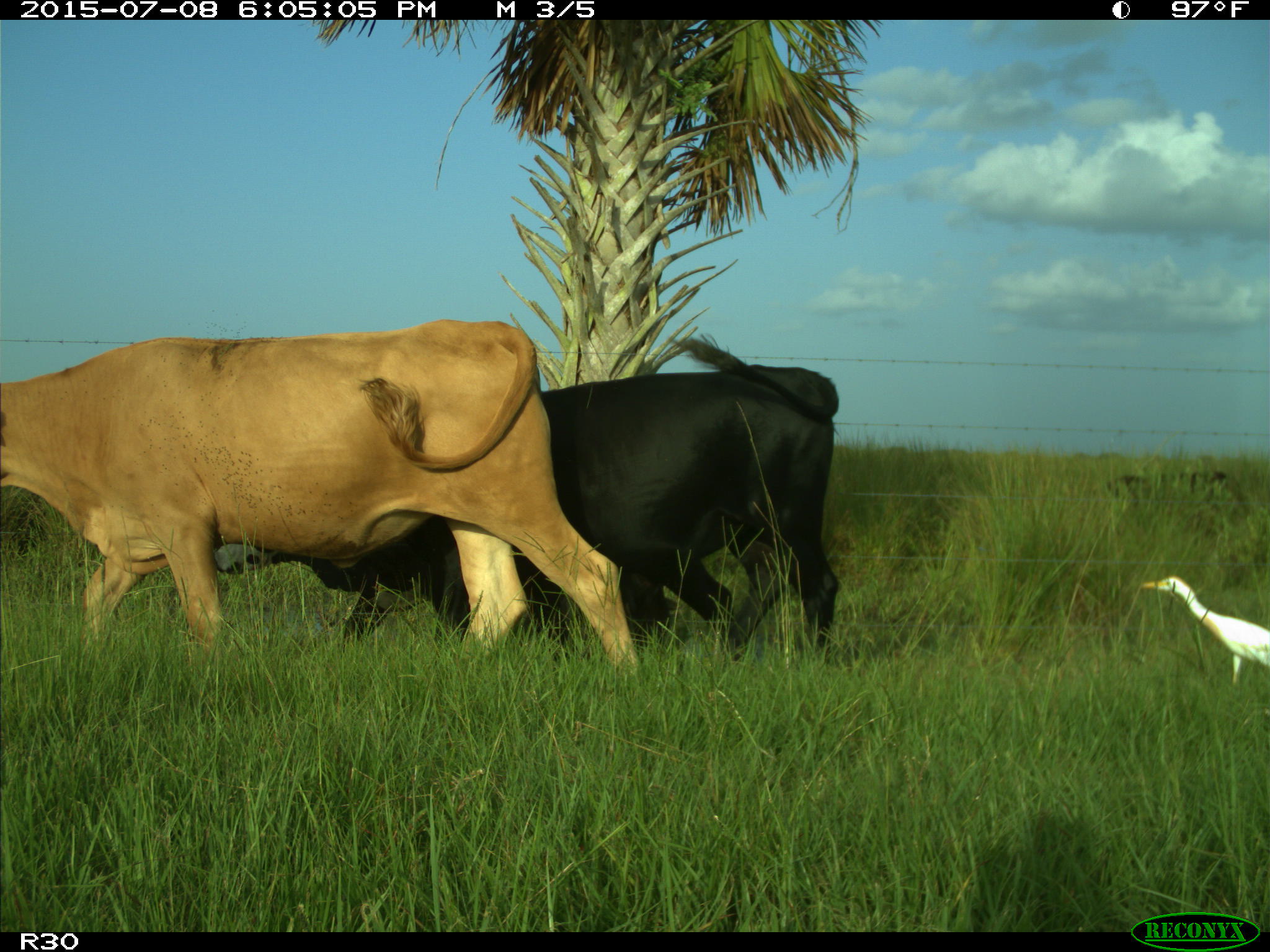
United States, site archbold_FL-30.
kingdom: Animalia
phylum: Chordata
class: Mammalia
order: Artiodactyla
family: Bovidae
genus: Bos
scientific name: Bos taurus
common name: domestic cow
Bos taurus (domestic cow).